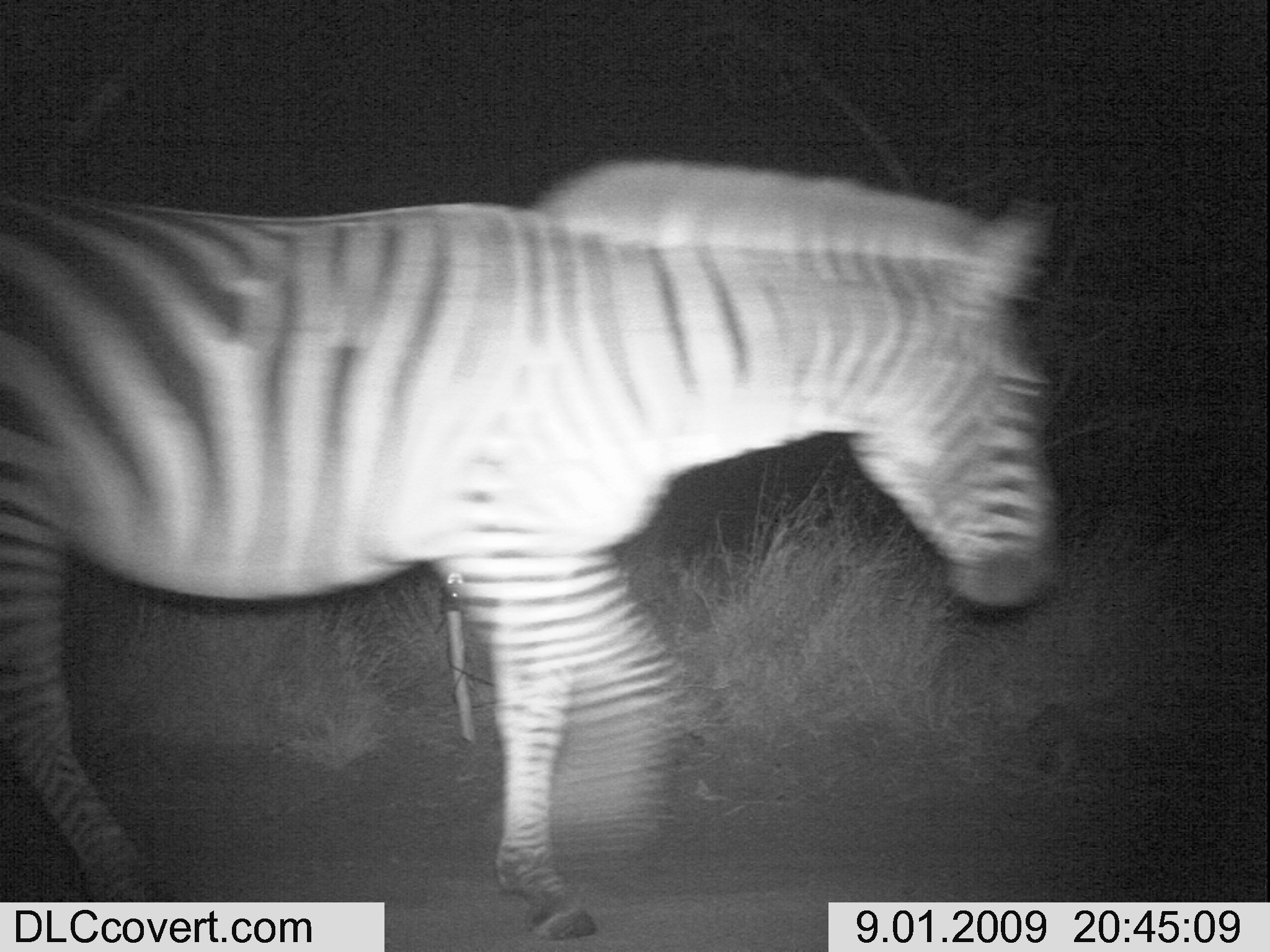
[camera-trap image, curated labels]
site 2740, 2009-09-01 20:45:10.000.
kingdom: Animalia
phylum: Chordata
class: Mammalia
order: Perissodactyla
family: Equidae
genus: Equus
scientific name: Equus quagga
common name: plains zebra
Equus quagga (plains zebra), count 1.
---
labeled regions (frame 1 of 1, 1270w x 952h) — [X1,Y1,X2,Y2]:
equus quagga: [0,154,1073,938]